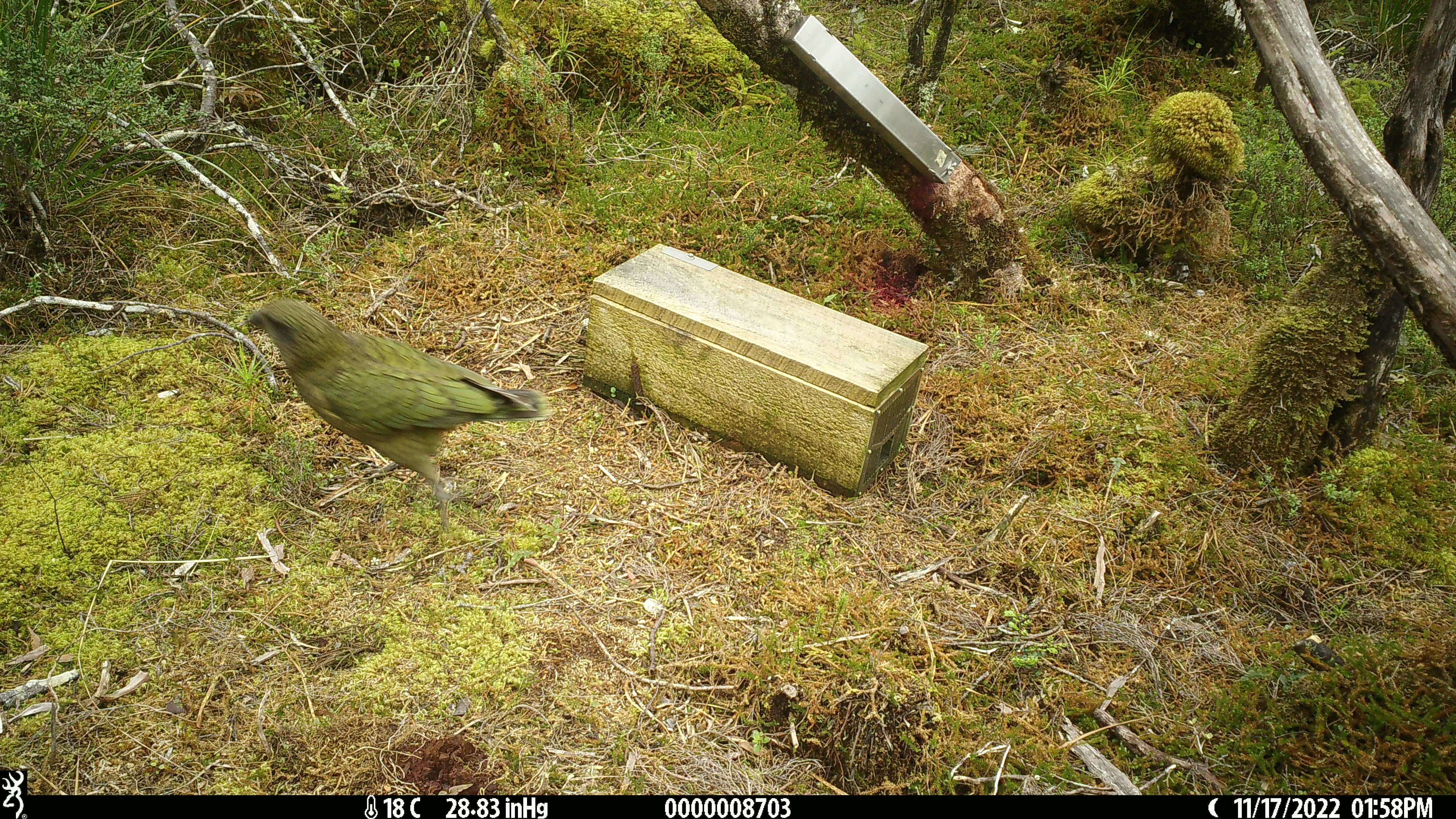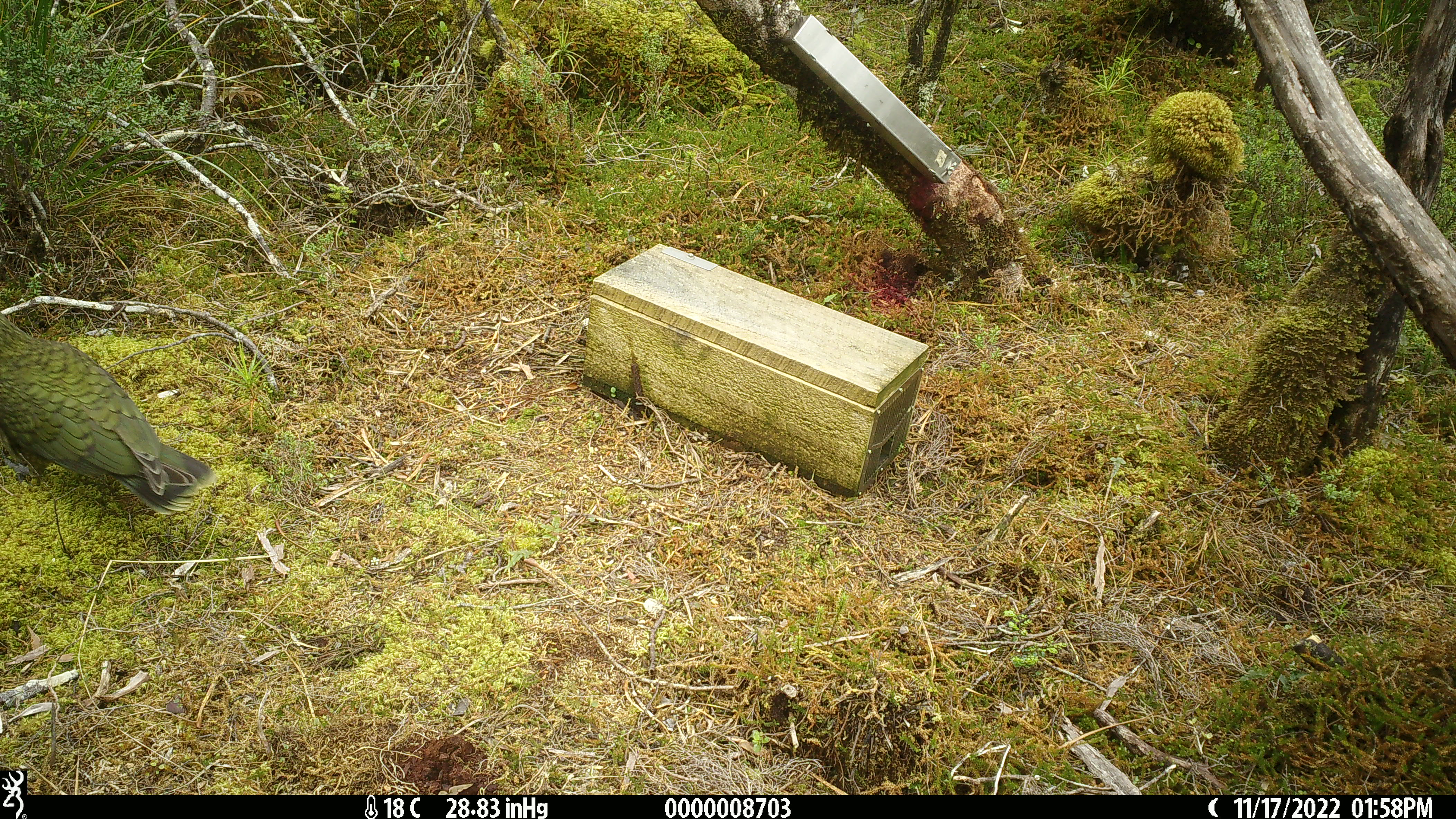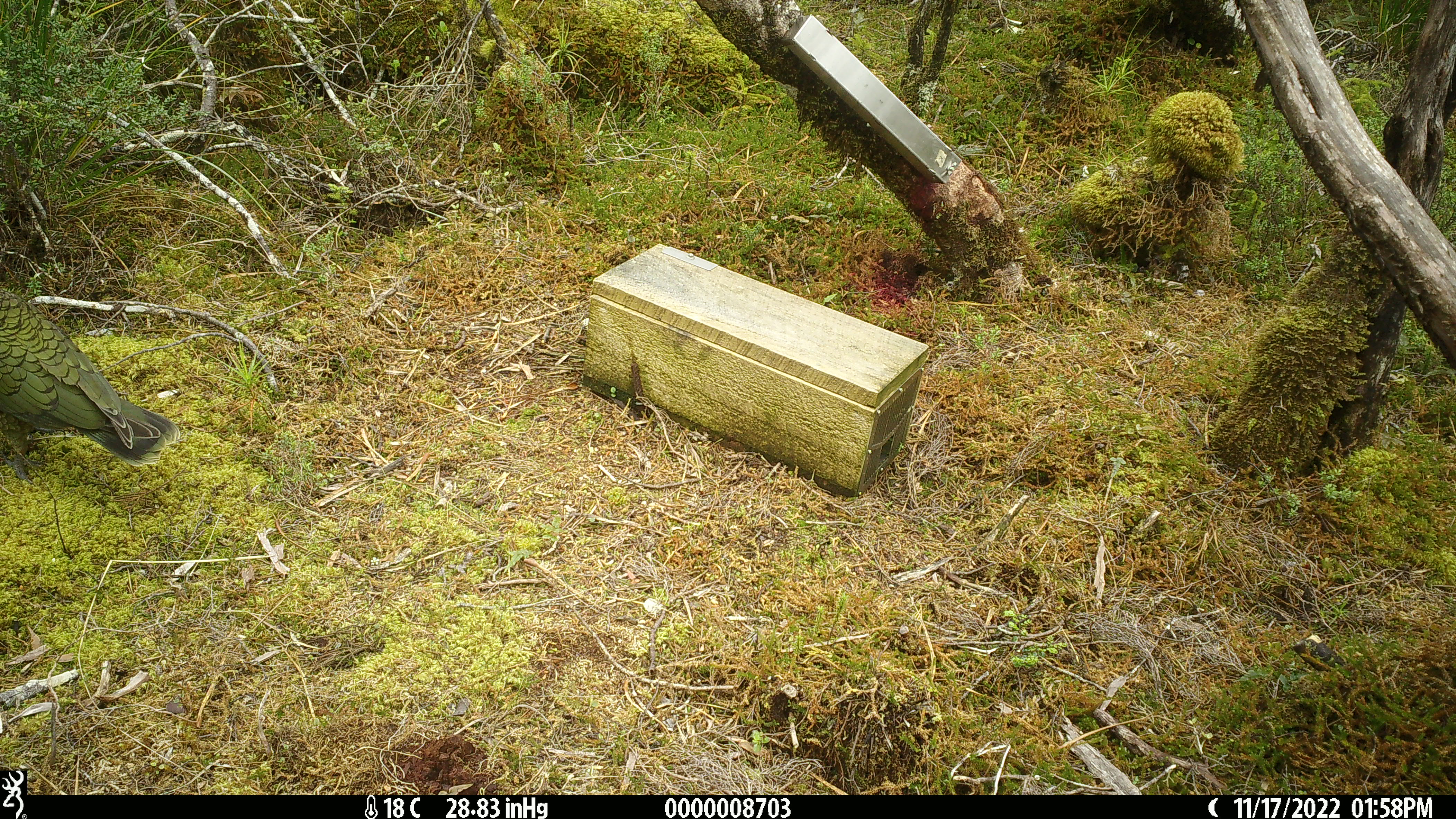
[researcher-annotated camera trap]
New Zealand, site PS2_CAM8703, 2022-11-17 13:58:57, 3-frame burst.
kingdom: Animalia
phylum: Chordata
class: Aves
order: Psittaciformes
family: Strigopidae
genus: Nestor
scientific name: Nestor notabilis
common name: kea